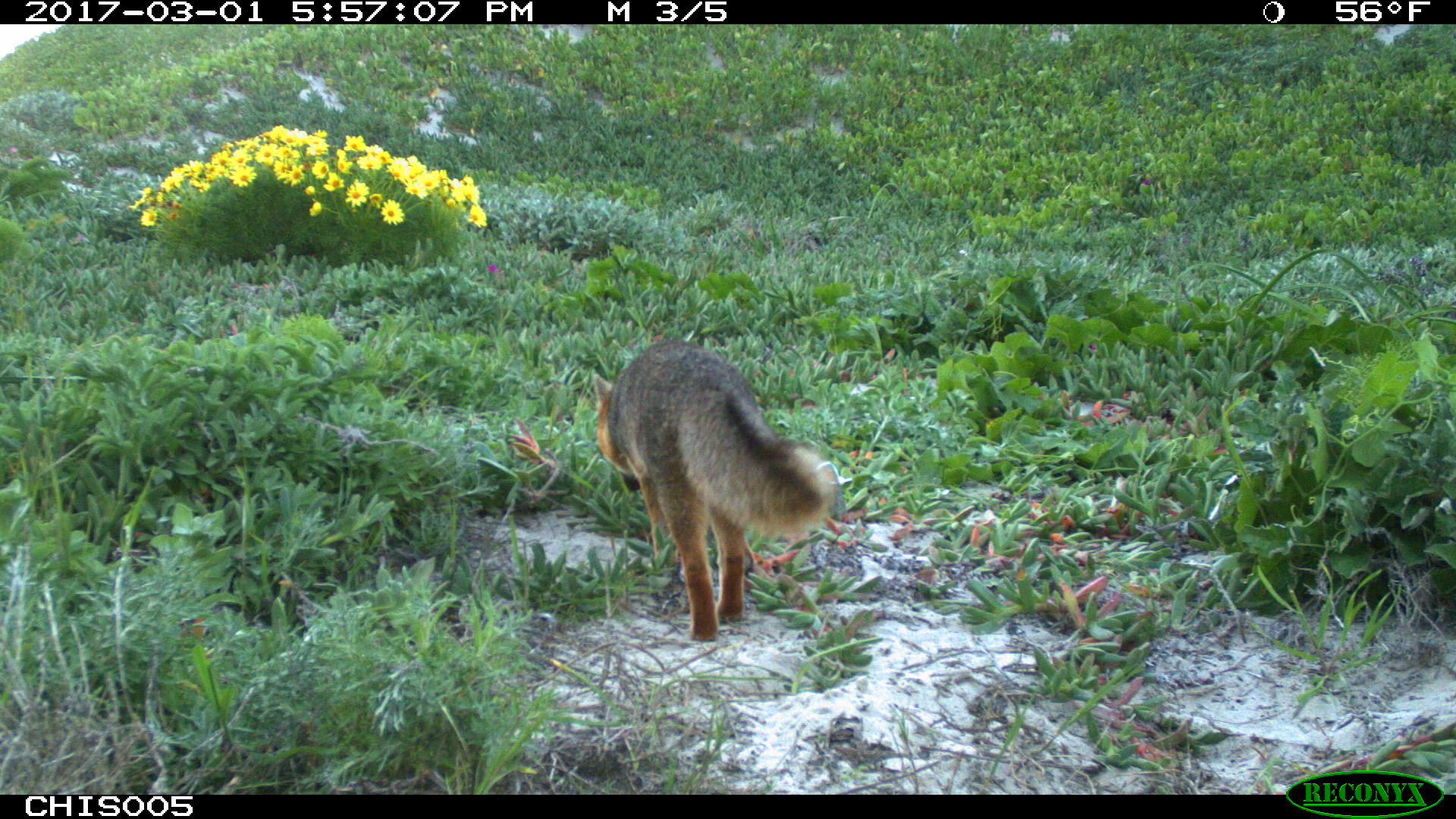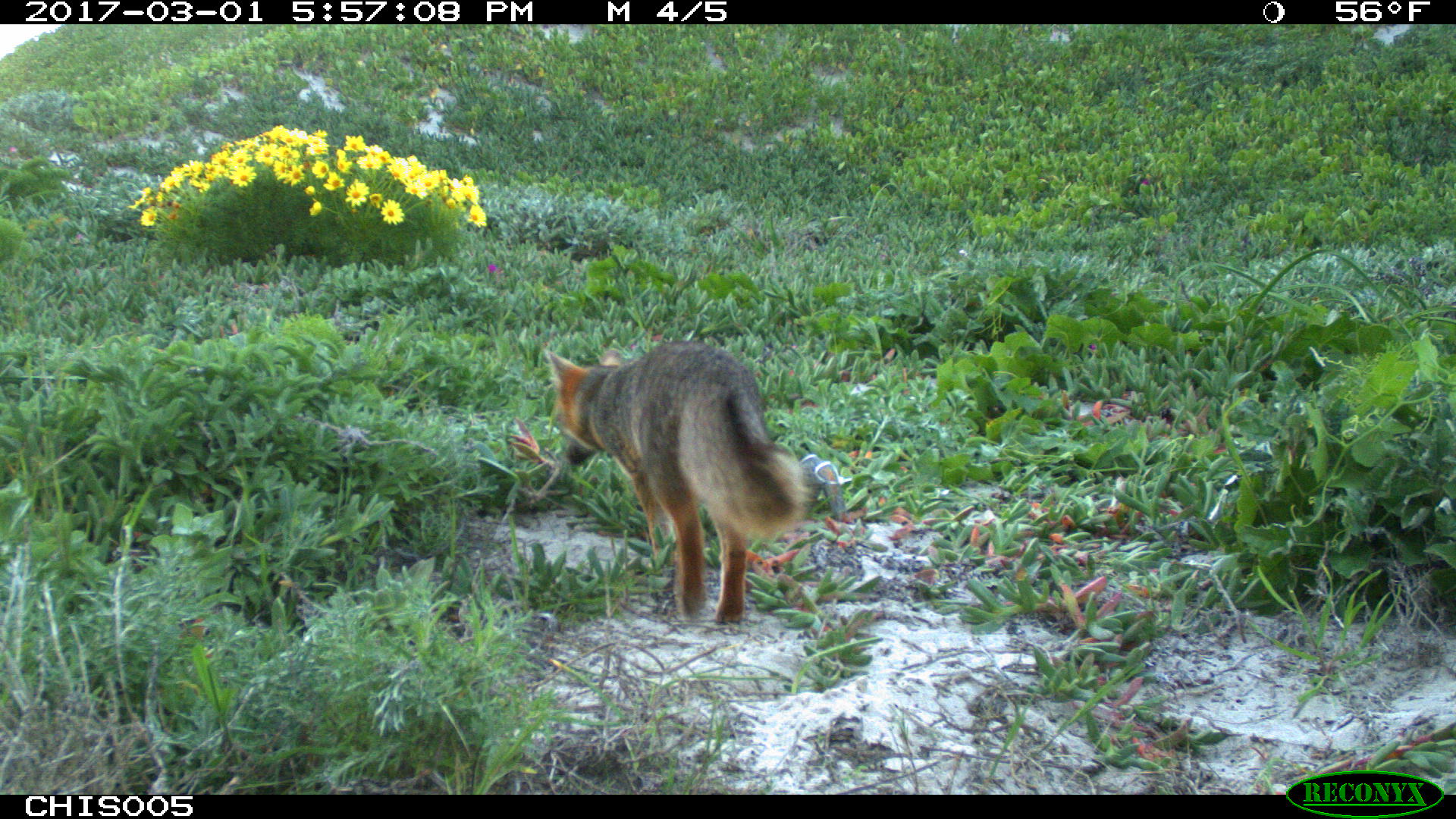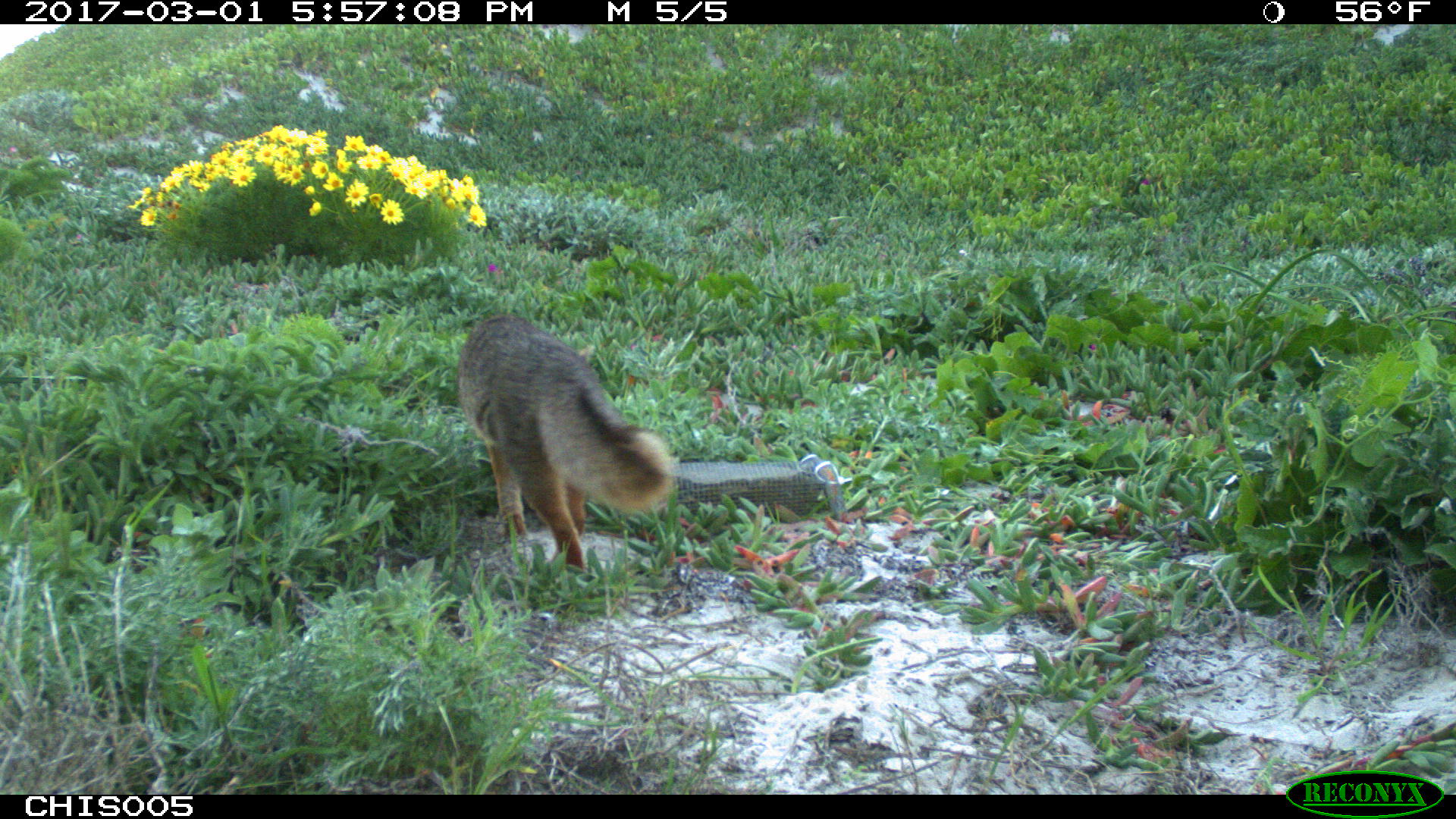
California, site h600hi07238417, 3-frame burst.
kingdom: Animalia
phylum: Chordata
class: Mammalia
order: Carnivora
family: Canidae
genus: Urocyon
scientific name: Urocyon littoralis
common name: island fox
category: fox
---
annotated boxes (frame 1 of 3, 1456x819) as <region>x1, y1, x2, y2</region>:
fox: <region>592, 340, 837, 642</region>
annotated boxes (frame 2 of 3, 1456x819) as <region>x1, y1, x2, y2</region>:
fox: <region>544, 340, 814, 623</region>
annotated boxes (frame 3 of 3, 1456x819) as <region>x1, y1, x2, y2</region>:
fox: <region>457, 315, 671, 574</region>